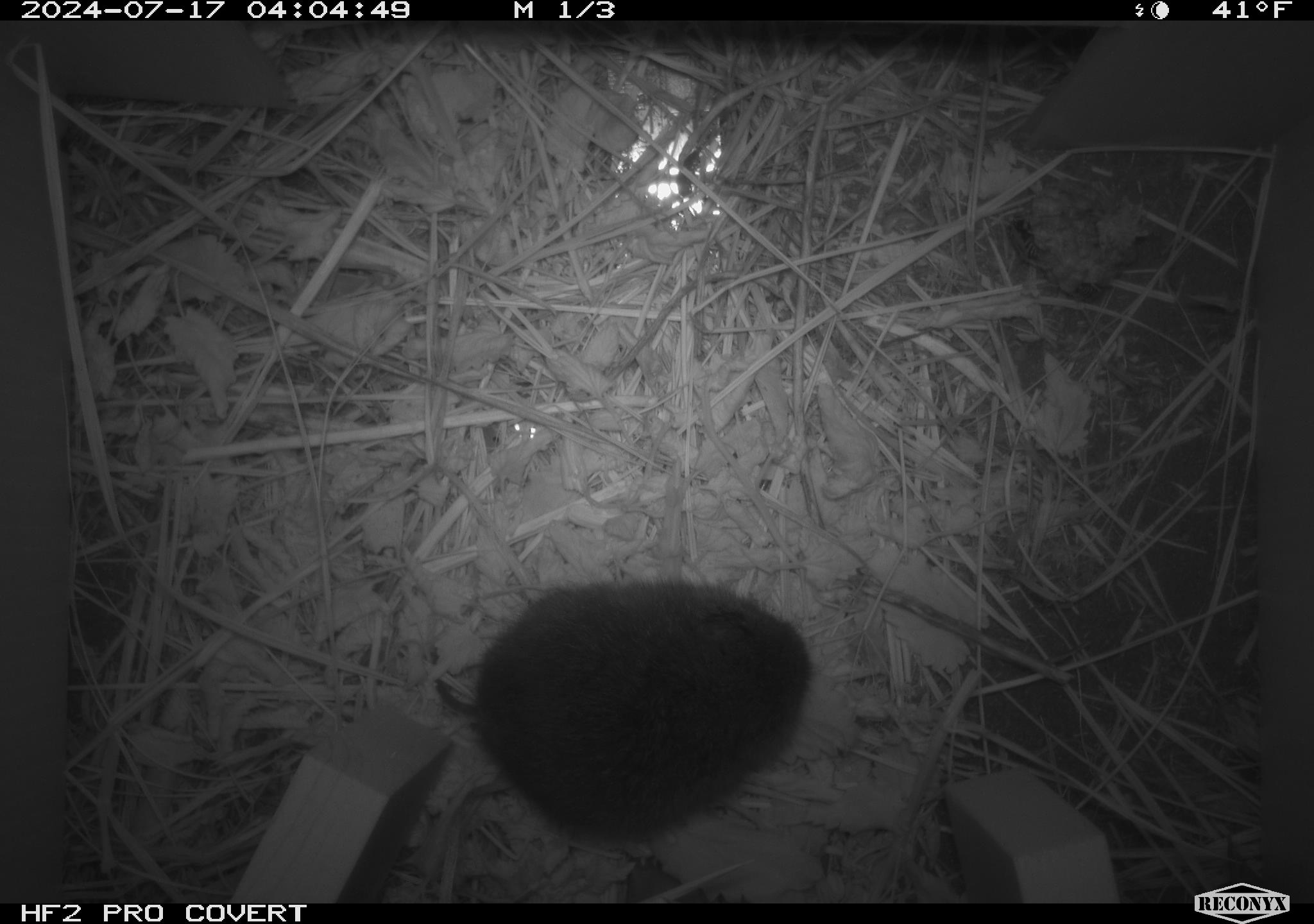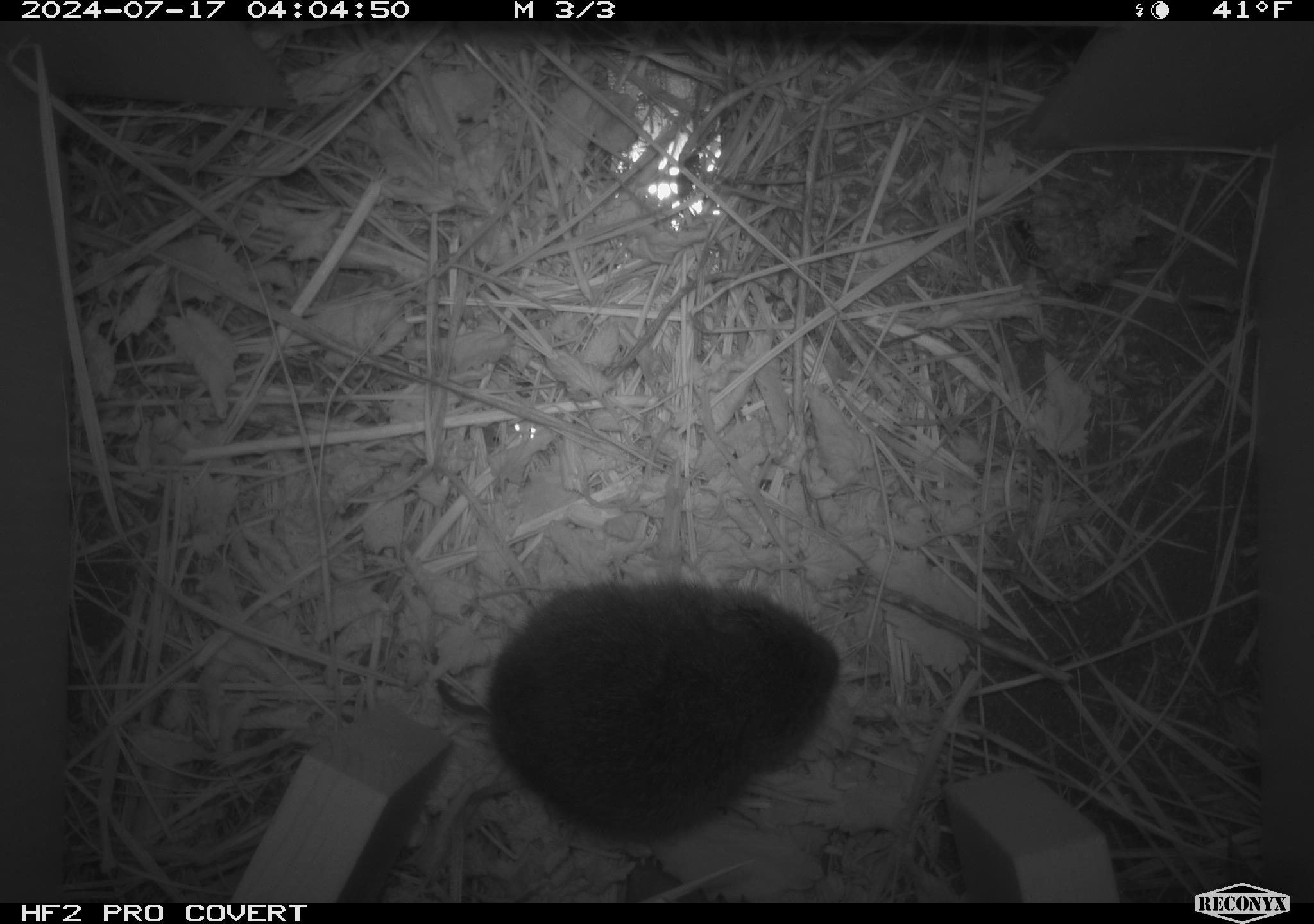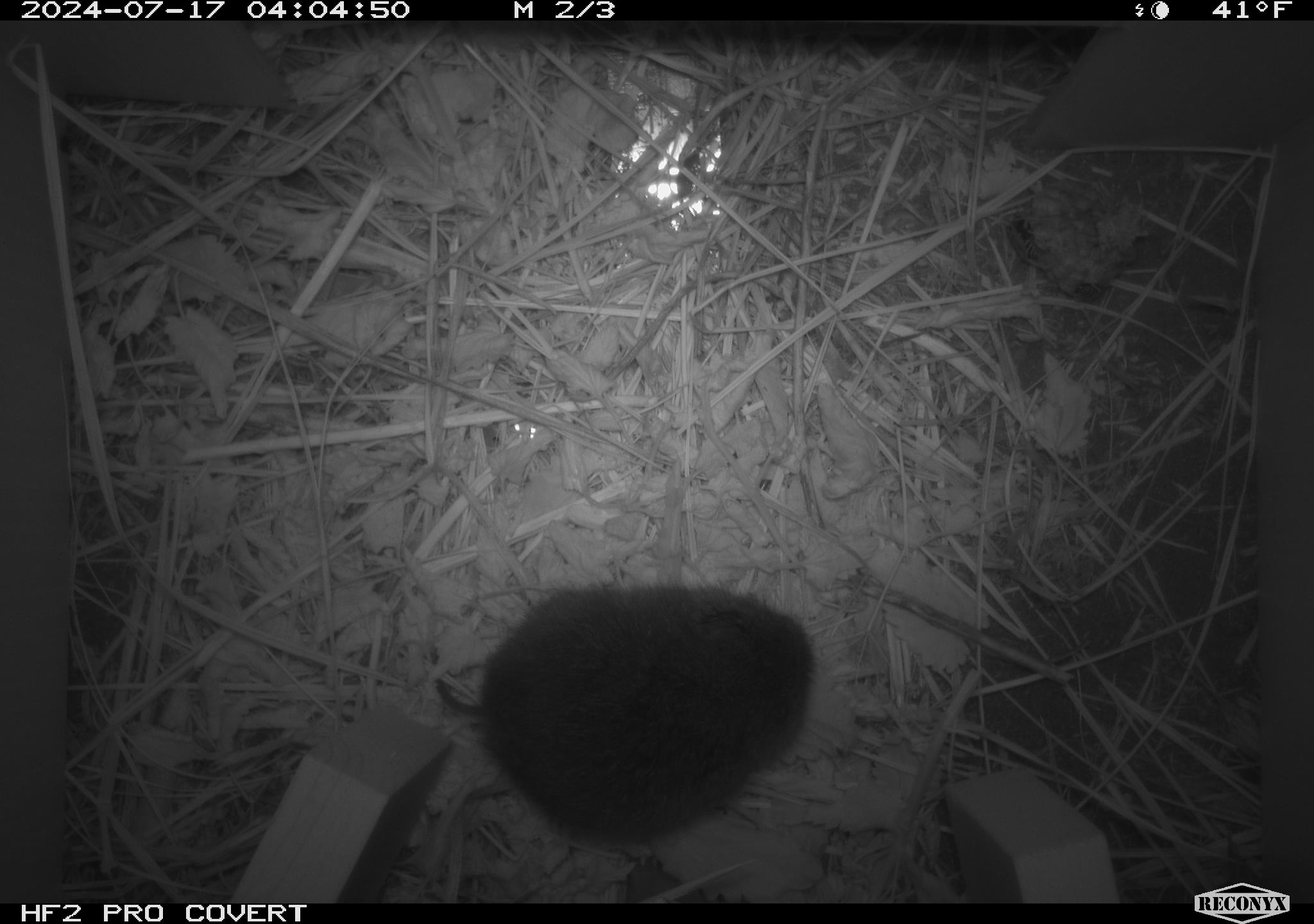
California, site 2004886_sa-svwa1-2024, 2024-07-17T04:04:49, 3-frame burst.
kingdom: Animalia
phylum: Arthropoda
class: Insecta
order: Hymenoptera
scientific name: Hymenoptera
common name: ants, bees, wasps, and sawflies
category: hymenoptera order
Hymenoptera order (ants, bees, wasps, and sawflies) (Hymenoptera).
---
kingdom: Animalia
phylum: Chordata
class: Mammalia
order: Rodentia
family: Cricetidae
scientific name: Arvicolinae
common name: voles, lemmings, and muskrats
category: arvicolinae subfamily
Arvicolinae subfamily (voles, lemmings, and muskrats) (Arvicolinae).